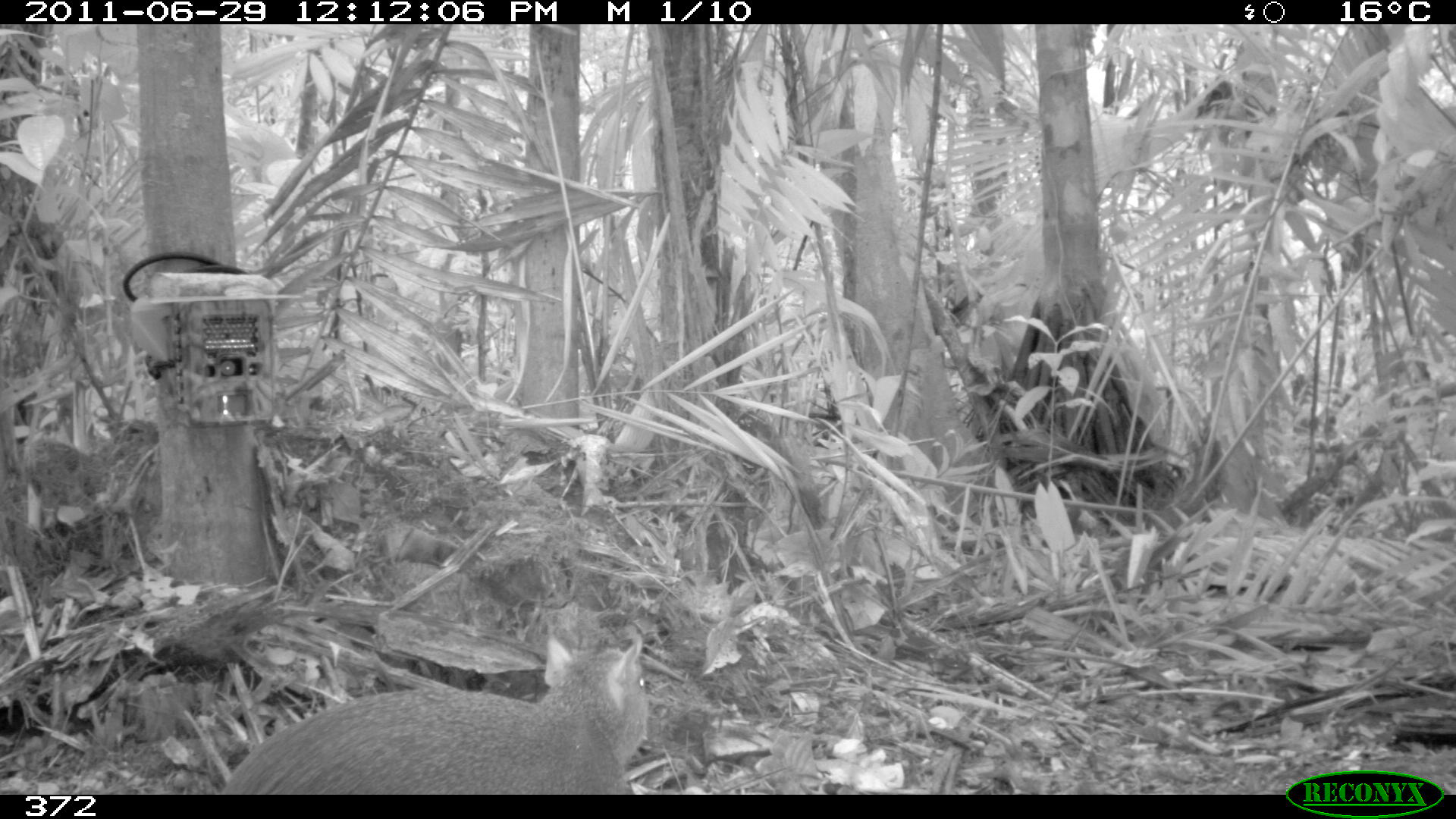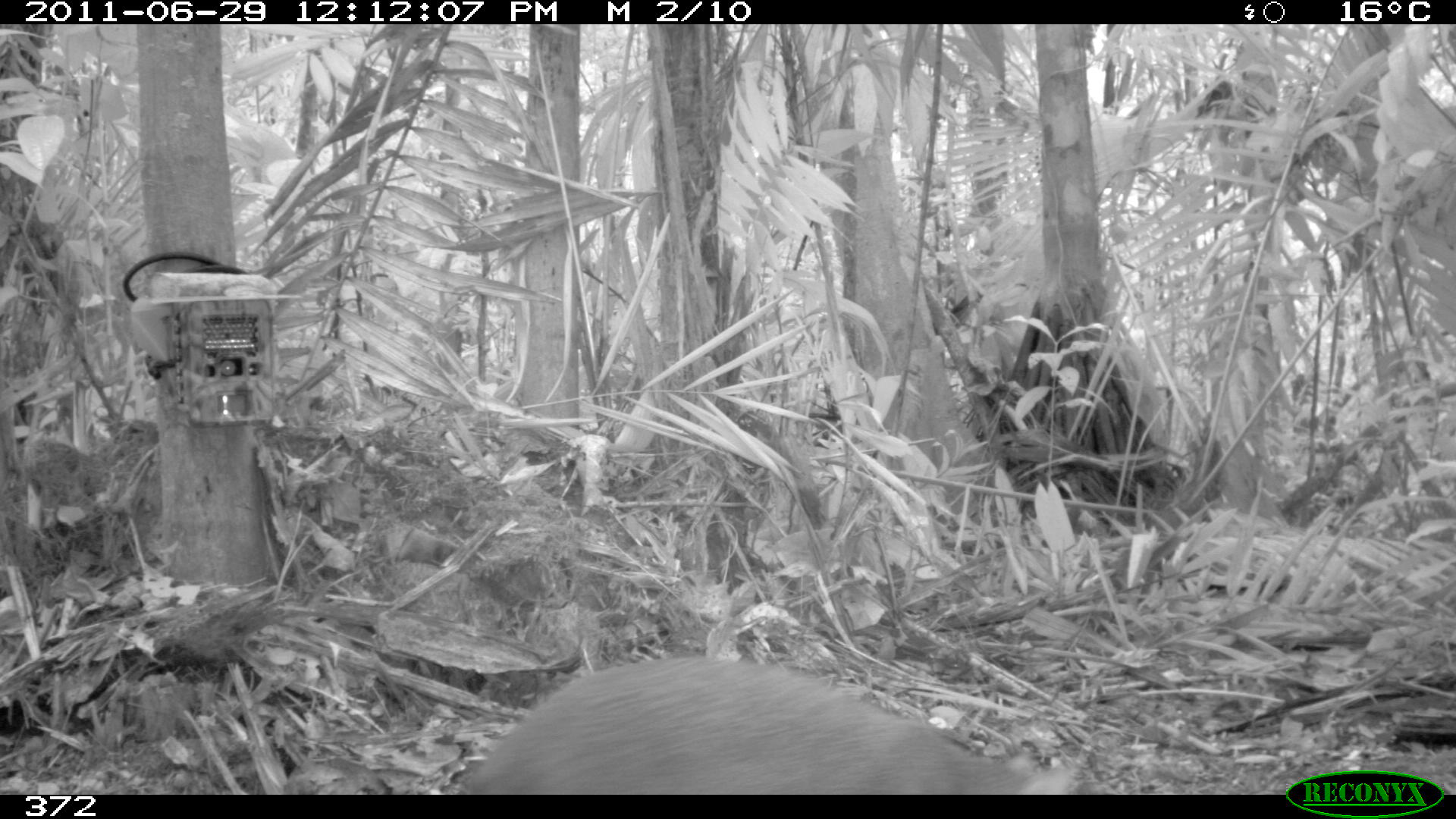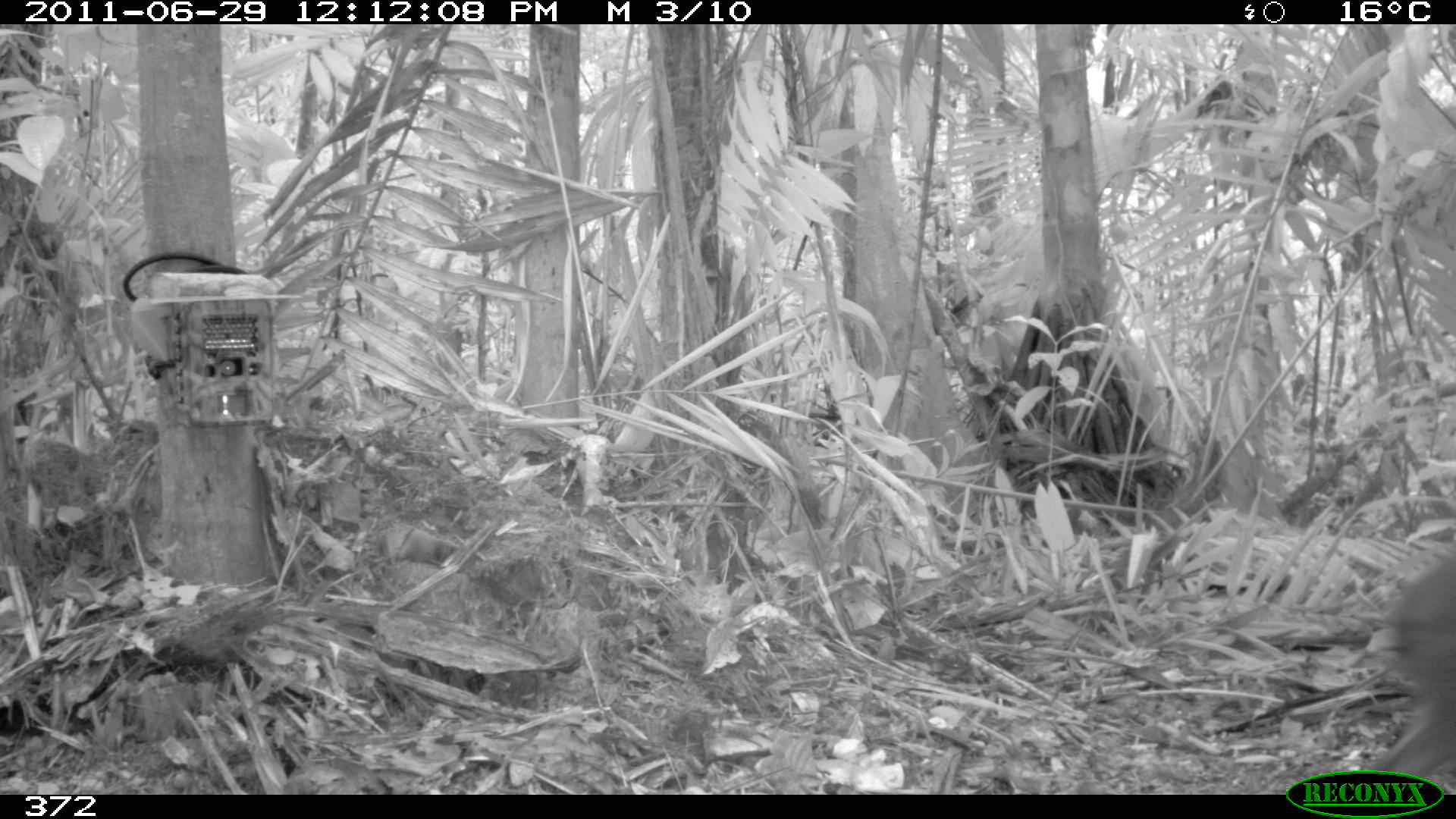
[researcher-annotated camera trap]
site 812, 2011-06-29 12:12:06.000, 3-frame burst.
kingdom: Animalia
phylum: Chordata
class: Mammalia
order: Rodentia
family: Dasyproctidae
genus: Dasyprocta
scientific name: Dasyprocta punctata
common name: central american agouti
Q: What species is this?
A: Dasyprocta punctata (central american agouti).